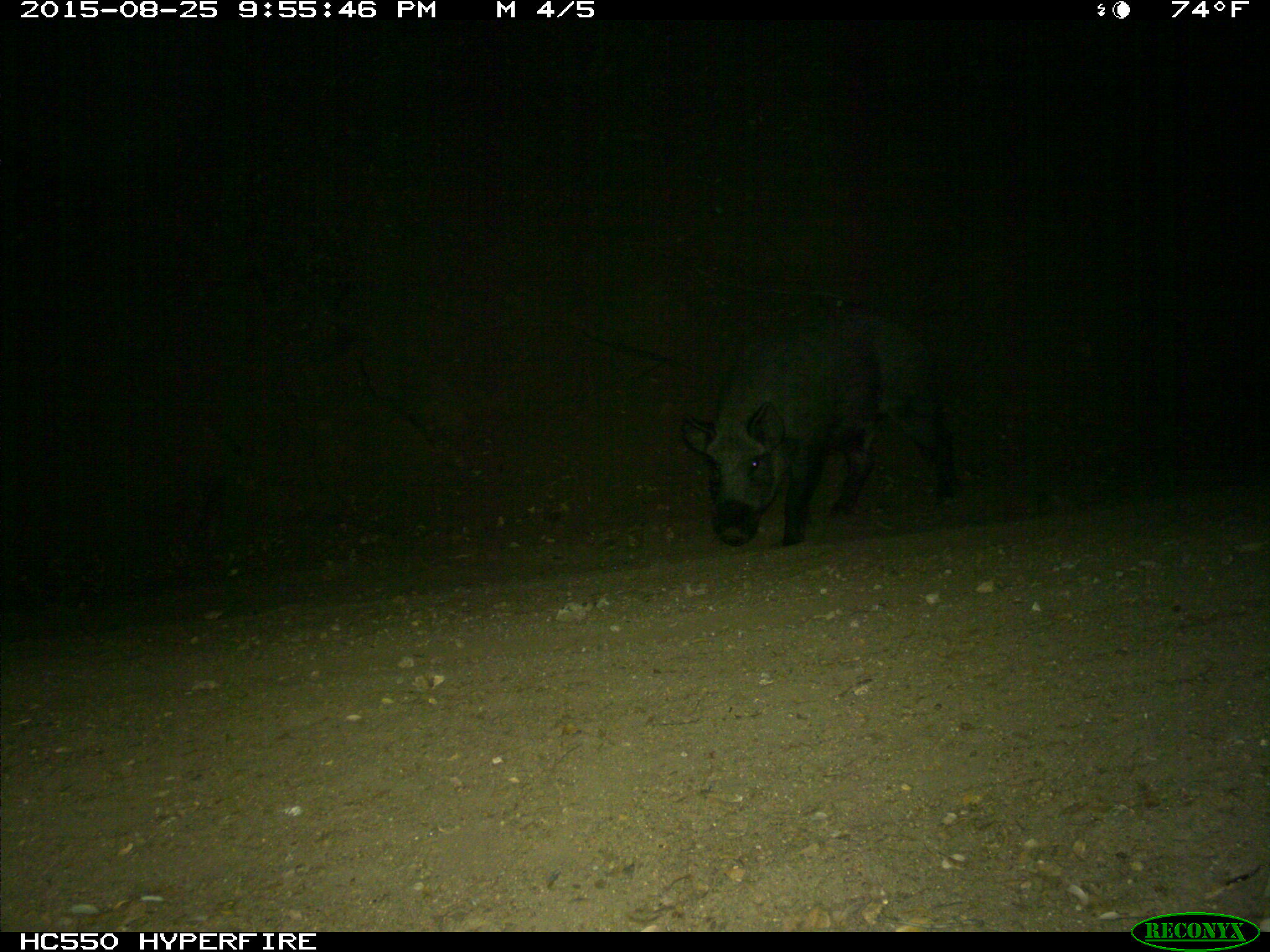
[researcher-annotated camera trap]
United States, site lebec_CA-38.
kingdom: Animalia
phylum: Chordata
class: Mammalia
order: Artiodactyla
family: Suidae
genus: Sus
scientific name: Sus scrofa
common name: wild boar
Sus scrofa (wild boar).